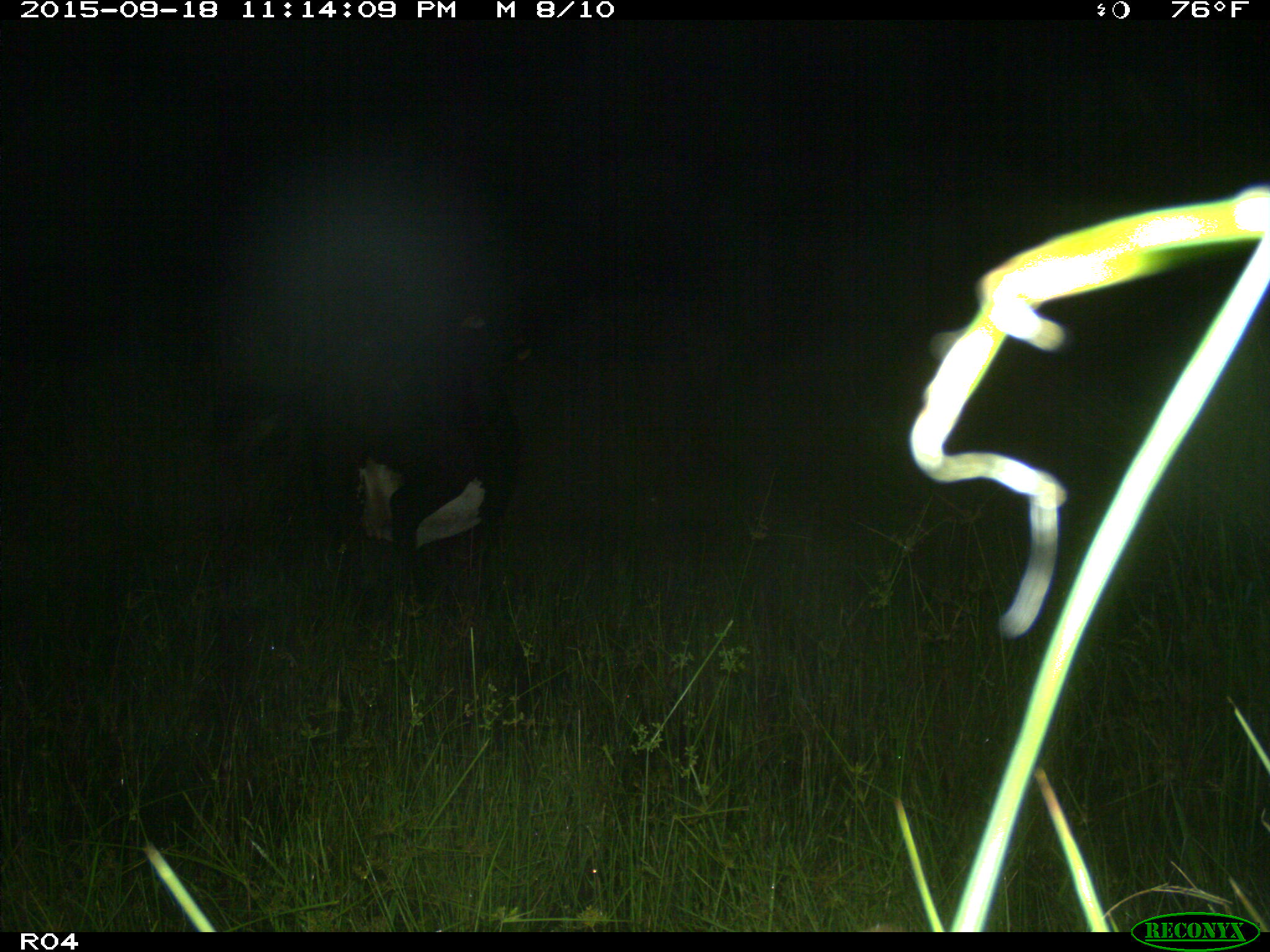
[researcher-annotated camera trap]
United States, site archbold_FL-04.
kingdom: Animalia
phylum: Chordata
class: Mammalia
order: Artiodactyla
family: Bovidae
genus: Bos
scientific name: Bos taurus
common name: domestic cow